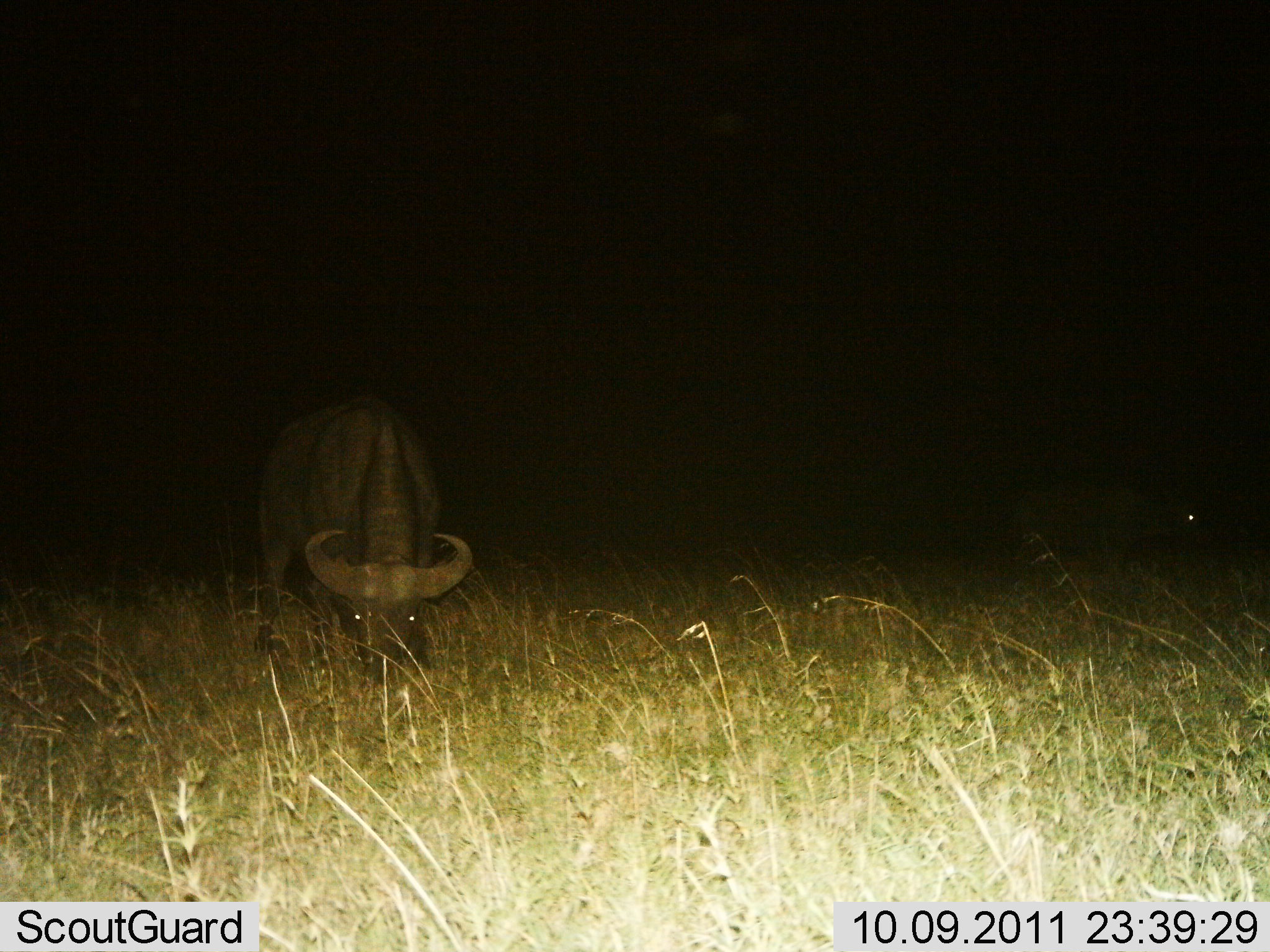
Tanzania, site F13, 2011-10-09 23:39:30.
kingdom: Animalia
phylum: Chordata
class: Mammalia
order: Artiodactyla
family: Bovidae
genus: Syncerus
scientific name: Syncerus caffer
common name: cape buffalo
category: buffalo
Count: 1.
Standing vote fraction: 9%.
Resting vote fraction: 0%.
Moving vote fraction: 0%.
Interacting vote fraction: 0%.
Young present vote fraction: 0%.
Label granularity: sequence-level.